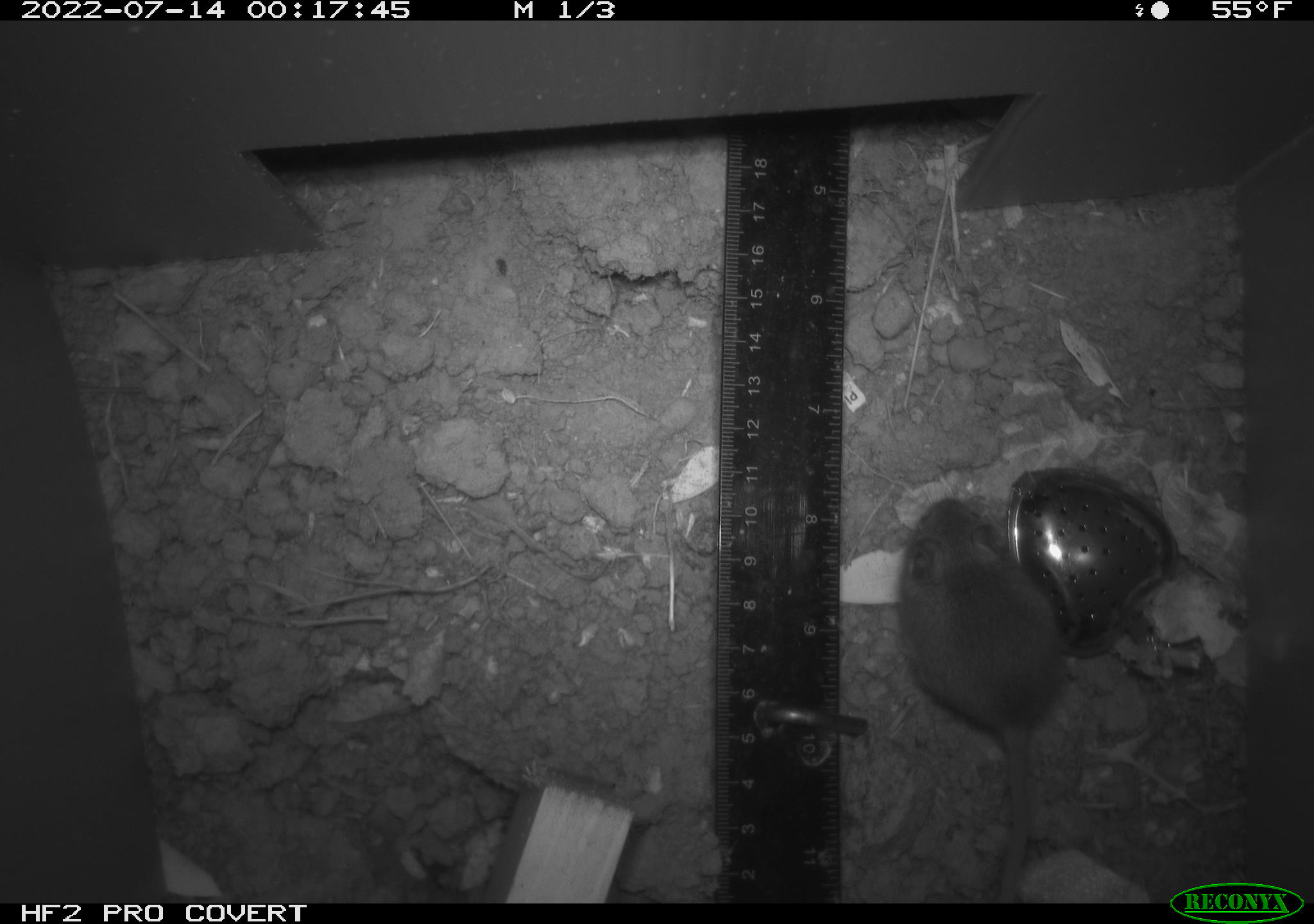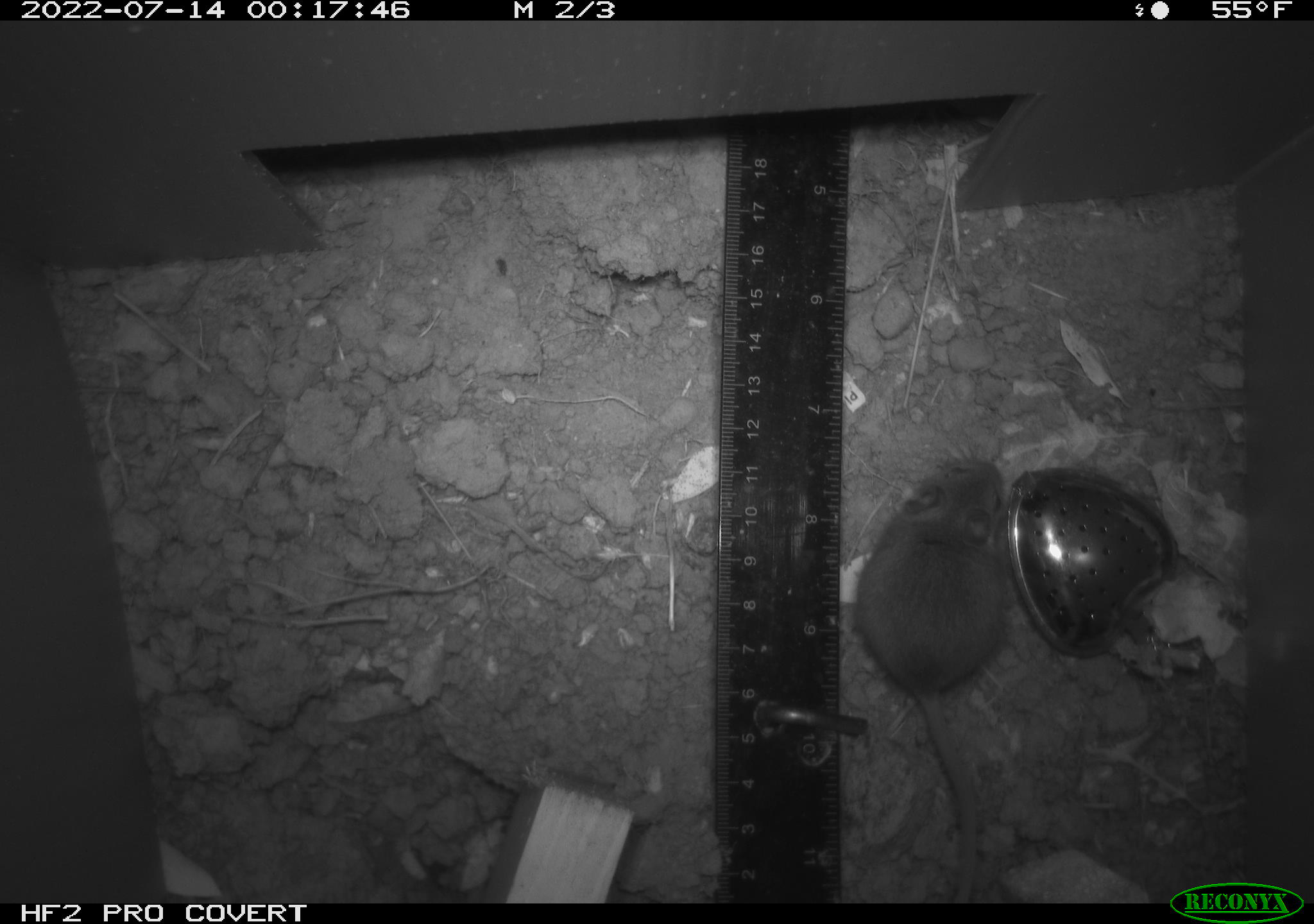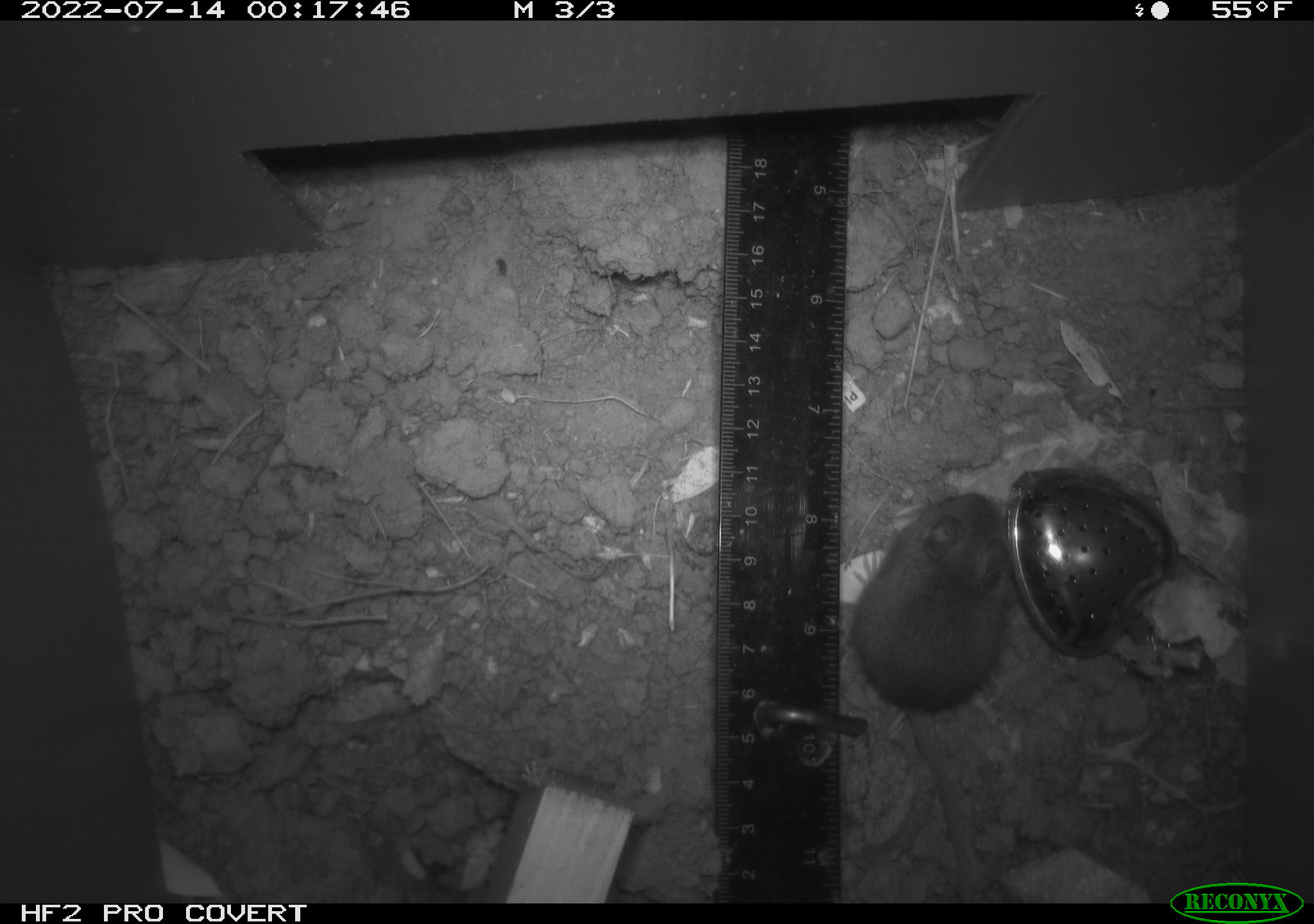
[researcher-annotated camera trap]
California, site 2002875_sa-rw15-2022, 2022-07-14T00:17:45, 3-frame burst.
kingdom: Animalia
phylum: Chordata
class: Mammalia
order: Rodentia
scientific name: Rodentia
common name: mouse species